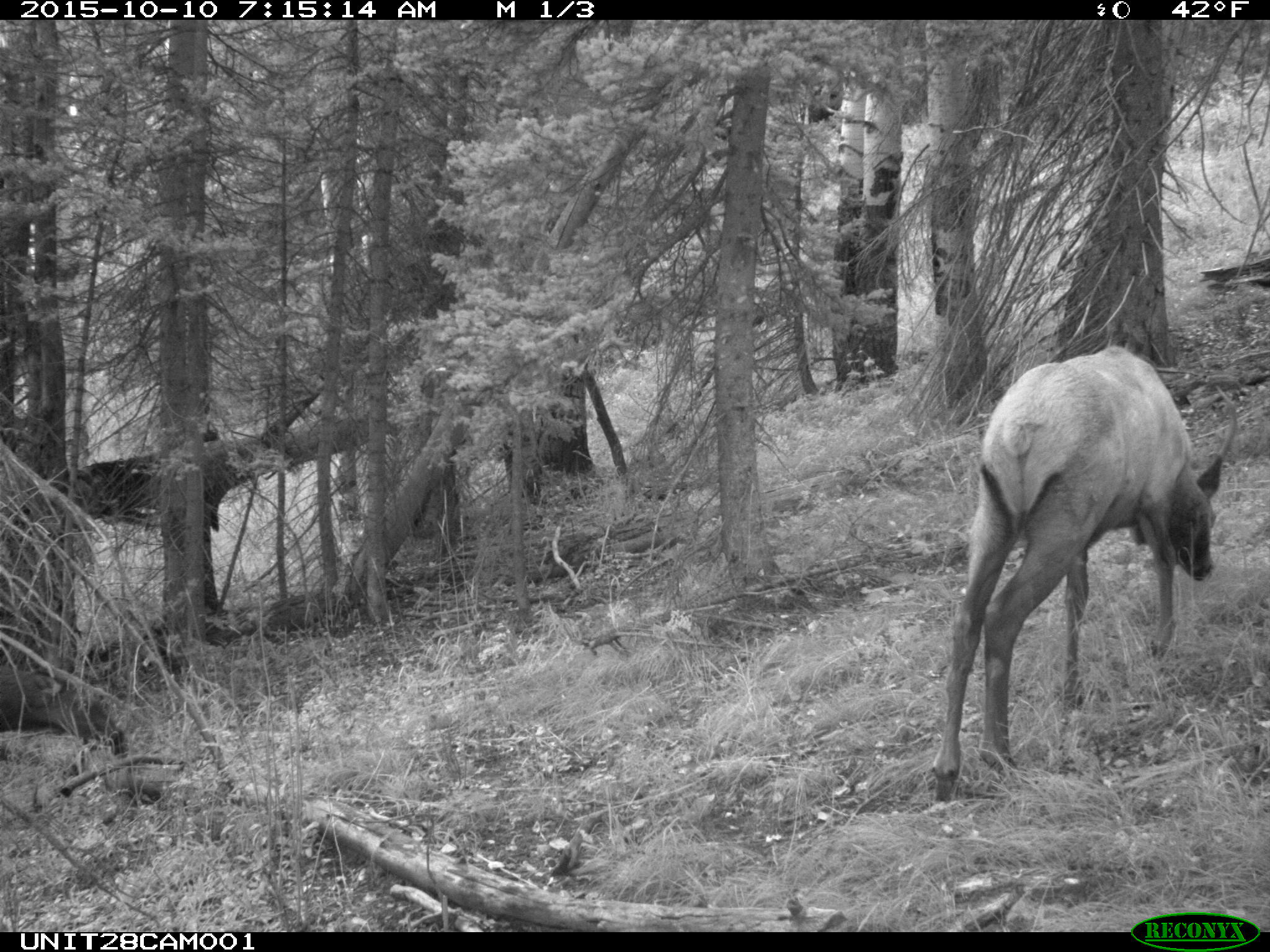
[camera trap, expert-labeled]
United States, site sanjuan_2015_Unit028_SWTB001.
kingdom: Animalia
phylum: Chordata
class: Mammalia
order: Artiodactyla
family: Cervidae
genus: Cervus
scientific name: Cervus elaphus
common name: red deer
Cervus elaphus (red deer).